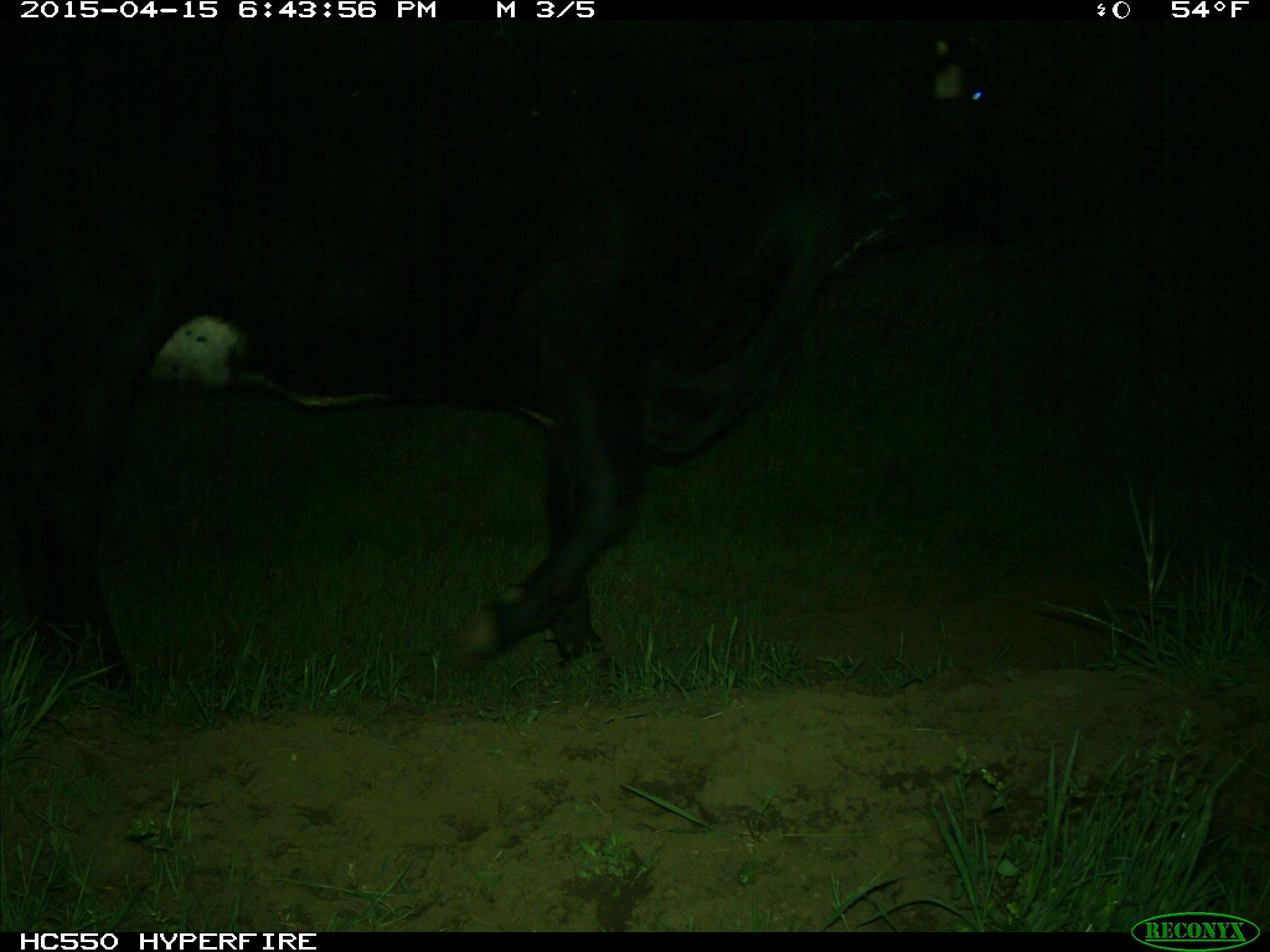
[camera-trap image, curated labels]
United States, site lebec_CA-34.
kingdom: Animalia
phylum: Chordata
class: Mammalia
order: Artiodactyla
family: Bovidae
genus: Bos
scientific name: Bos taurus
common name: domestic cow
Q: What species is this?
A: Bos taurus (domestic cow).